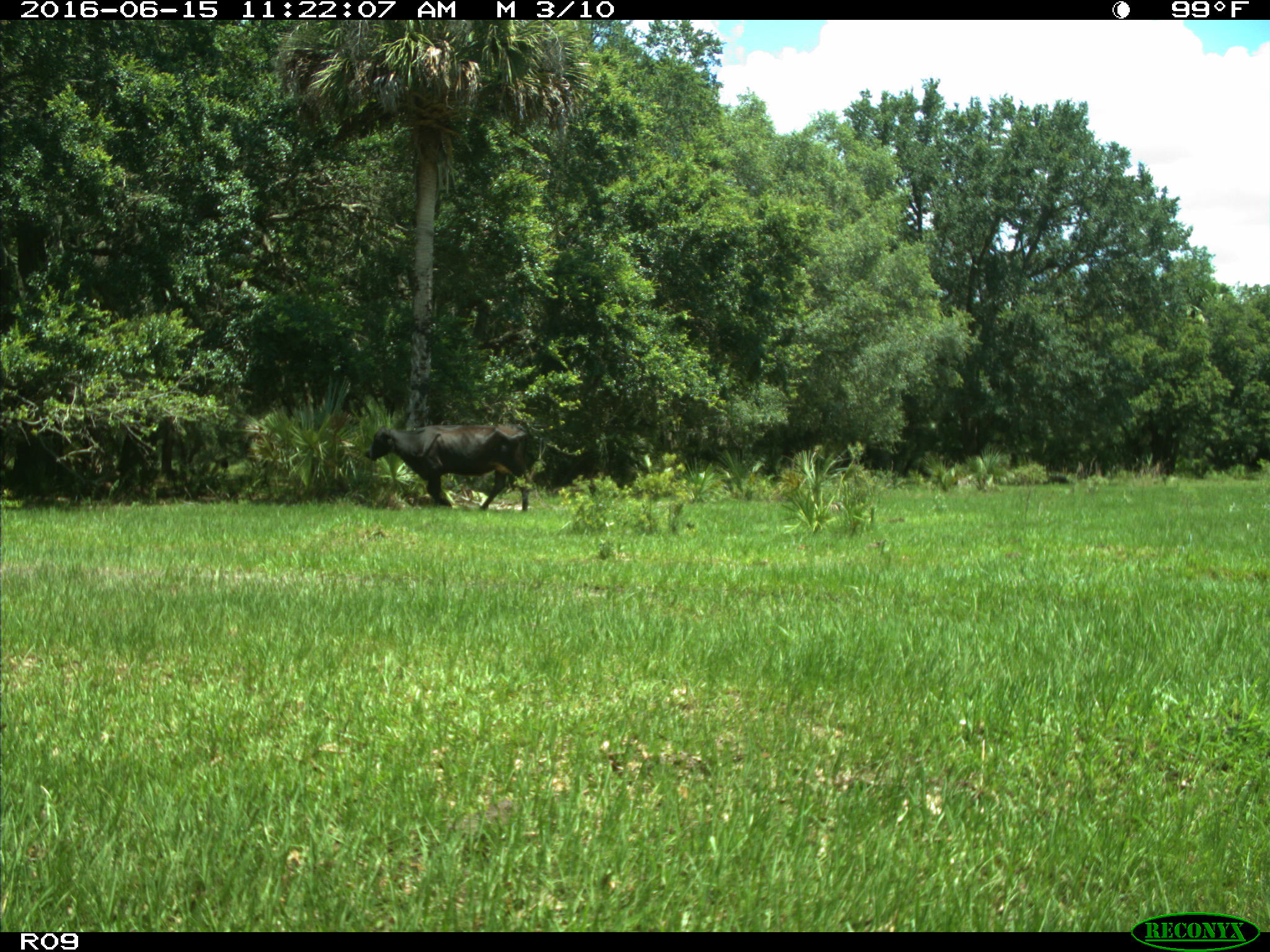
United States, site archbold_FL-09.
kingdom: Animalia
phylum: Chordata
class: Mammalia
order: Artiodactyla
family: Bovidae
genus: Bos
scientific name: Bos taurus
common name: domestic cow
Bos taurus (domestic cow).